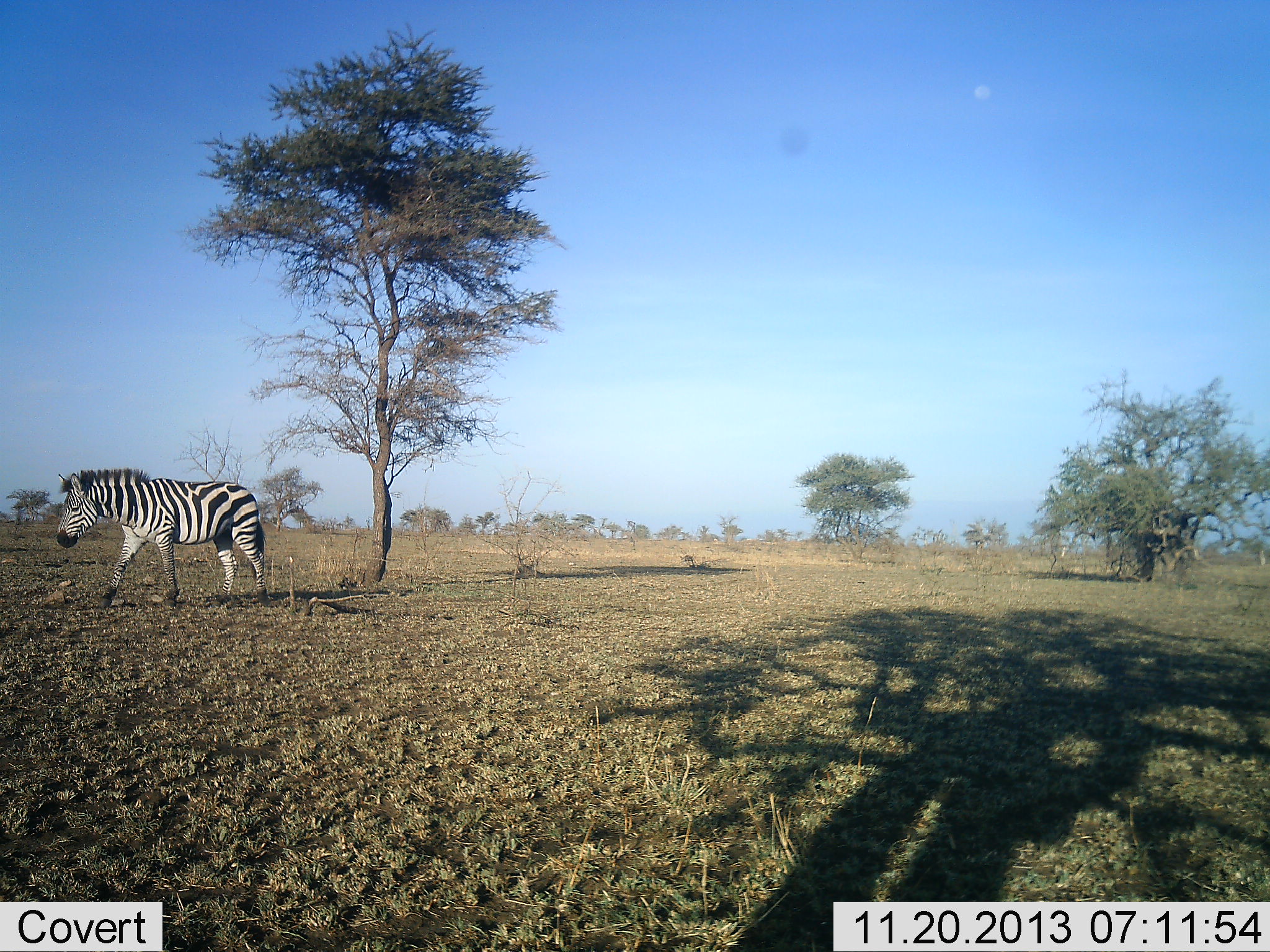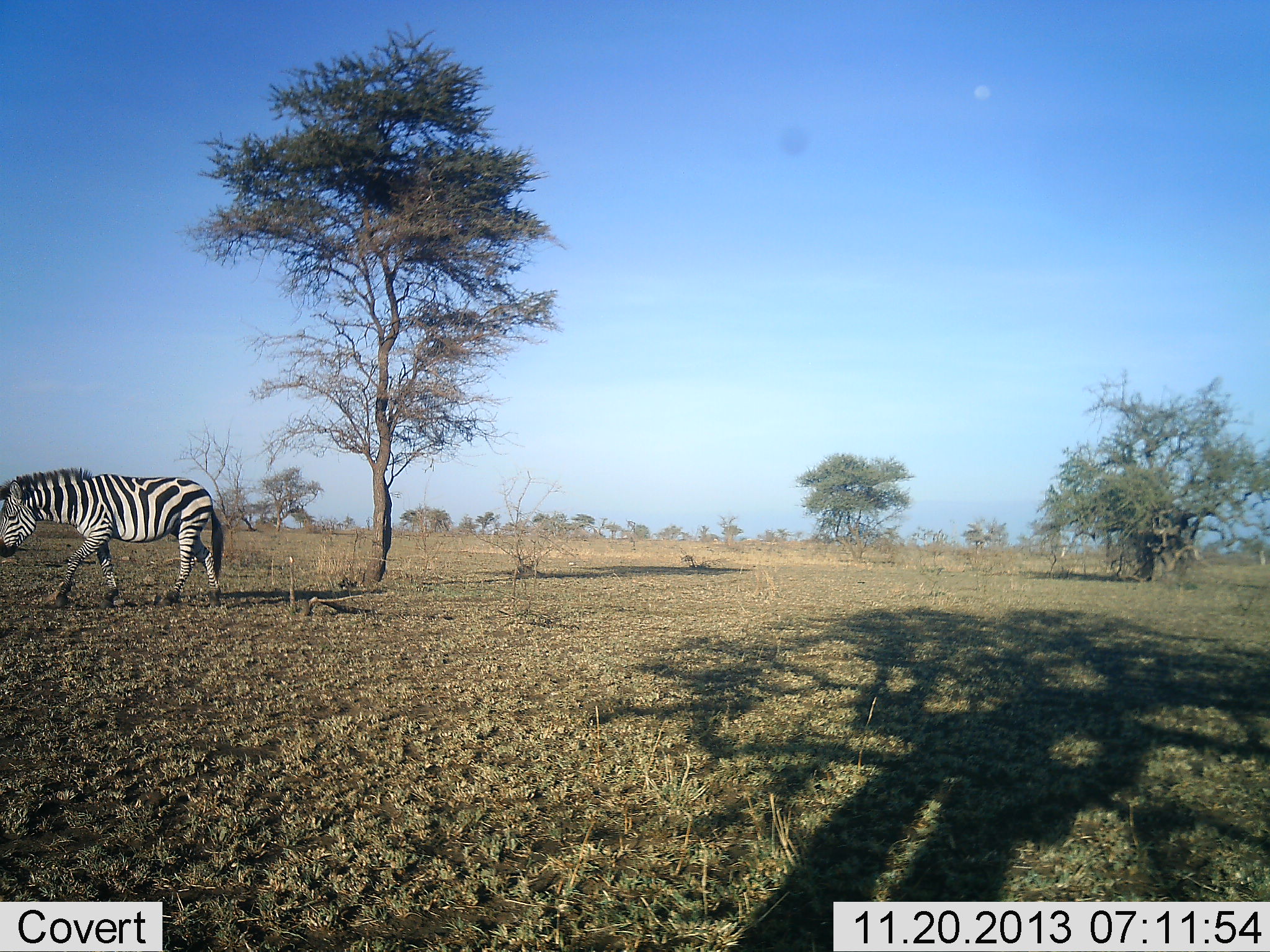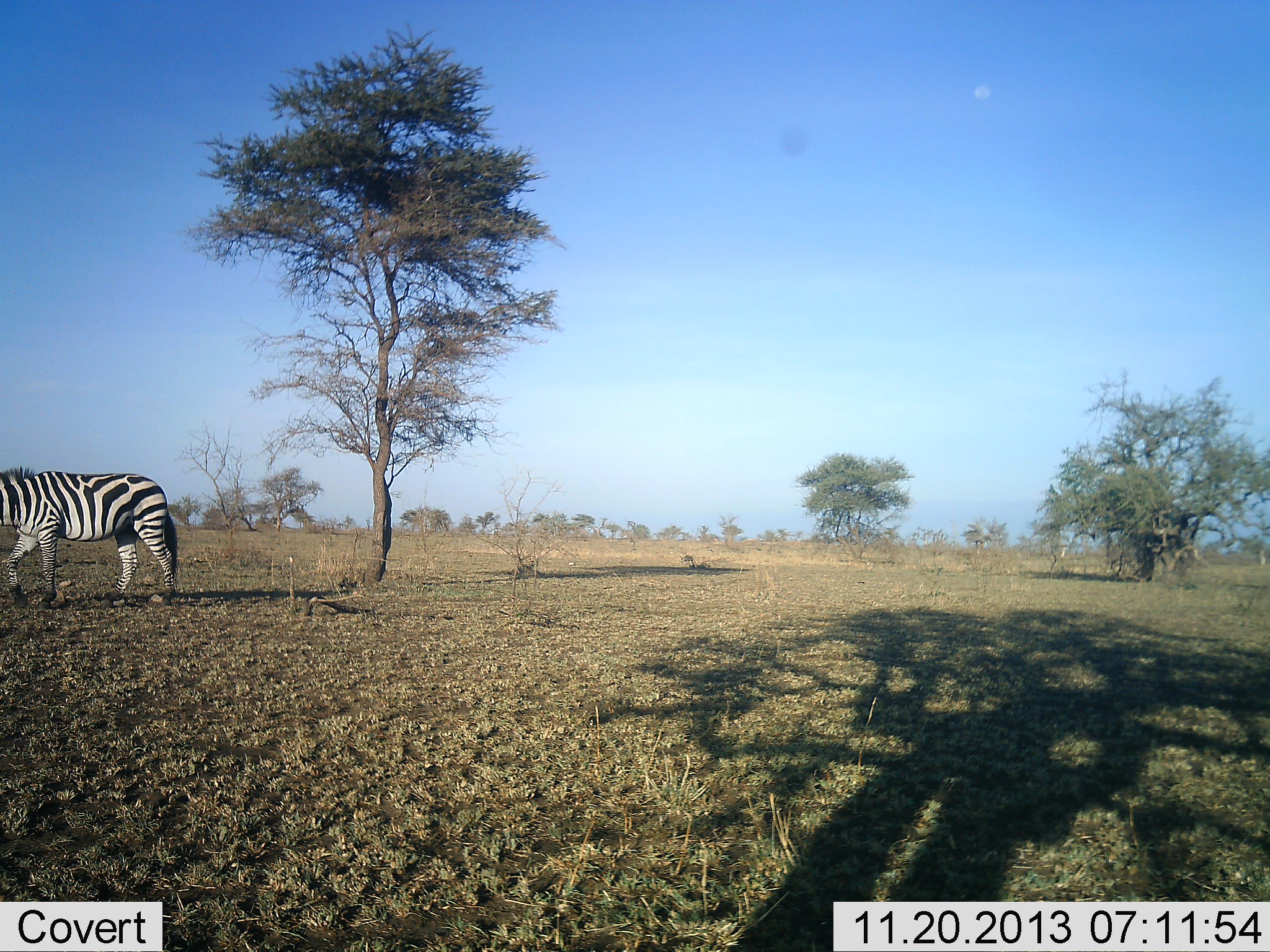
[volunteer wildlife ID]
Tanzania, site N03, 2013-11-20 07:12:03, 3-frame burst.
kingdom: Animalia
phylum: Chordata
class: Mammalia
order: Perissodactyla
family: Equidae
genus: Equus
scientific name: Equus quagga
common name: plains zebra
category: zebra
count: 1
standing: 10%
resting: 0%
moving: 90%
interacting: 0%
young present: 0%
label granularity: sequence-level